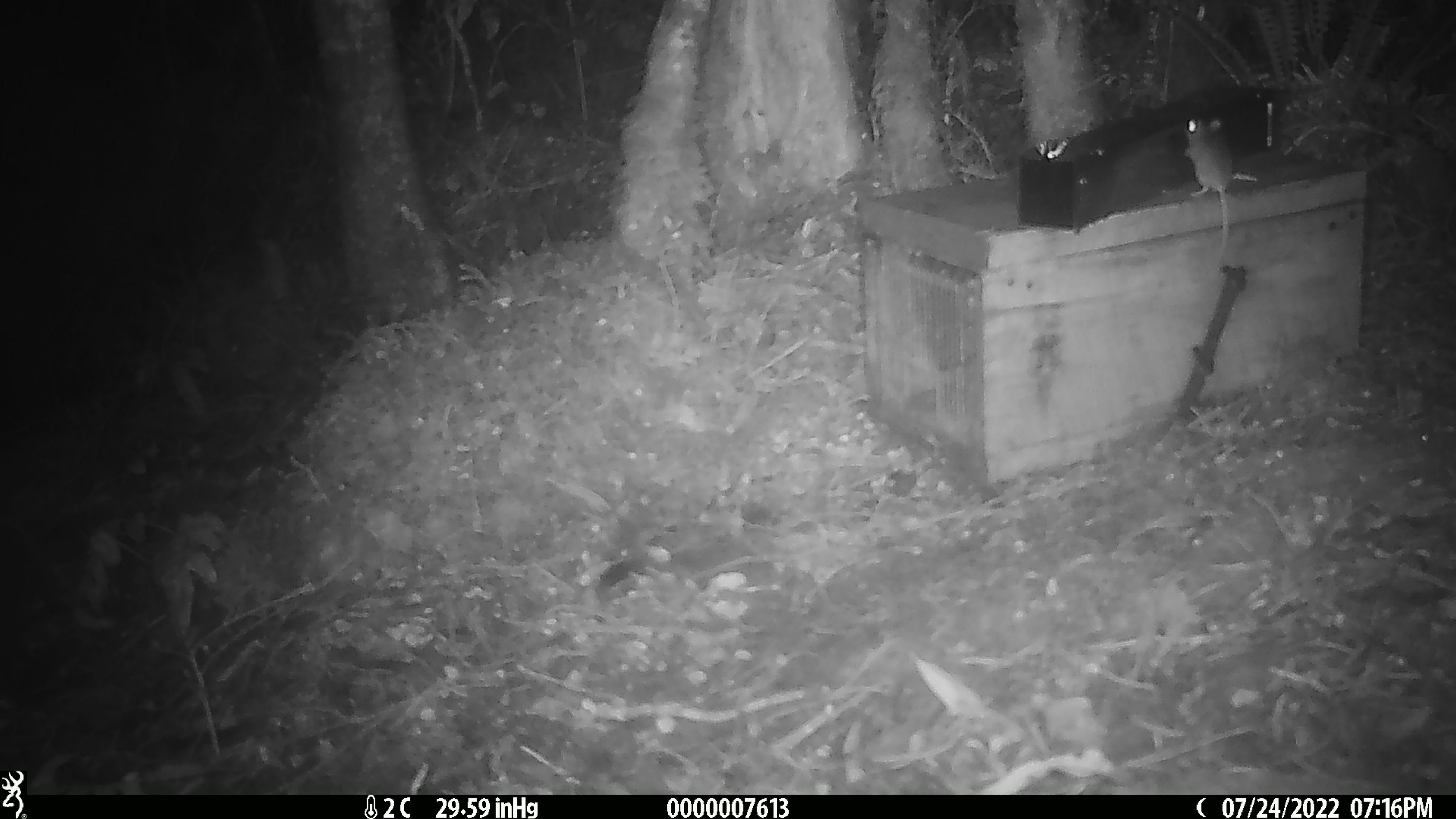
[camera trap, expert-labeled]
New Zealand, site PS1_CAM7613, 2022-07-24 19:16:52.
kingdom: Animalia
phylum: Chordata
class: Mammalia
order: Rodentia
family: Muridae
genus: Mus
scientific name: Mus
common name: mouse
Mouse (Mus).